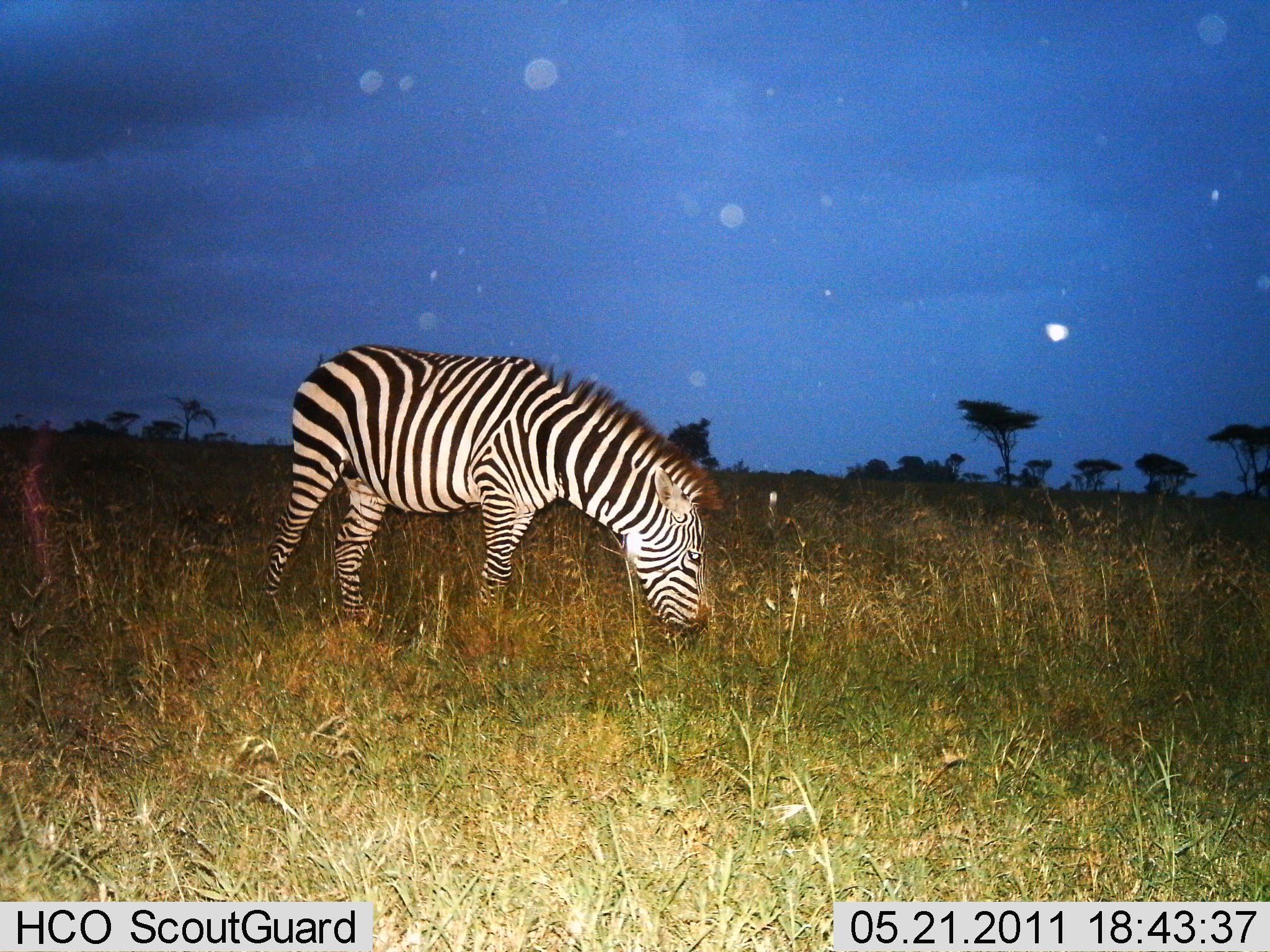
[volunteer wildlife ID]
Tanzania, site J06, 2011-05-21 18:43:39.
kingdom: Animalia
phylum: Chordata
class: Mammalia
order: Perissodactyla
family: Equidae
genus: Equus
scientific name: Equus quagga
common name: plains zebra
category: zebra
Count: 1.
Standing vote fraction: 0%.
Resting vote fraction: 0%.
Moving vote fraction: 0%.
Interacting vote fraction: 0%.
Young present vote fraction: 0%.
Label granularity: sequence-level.